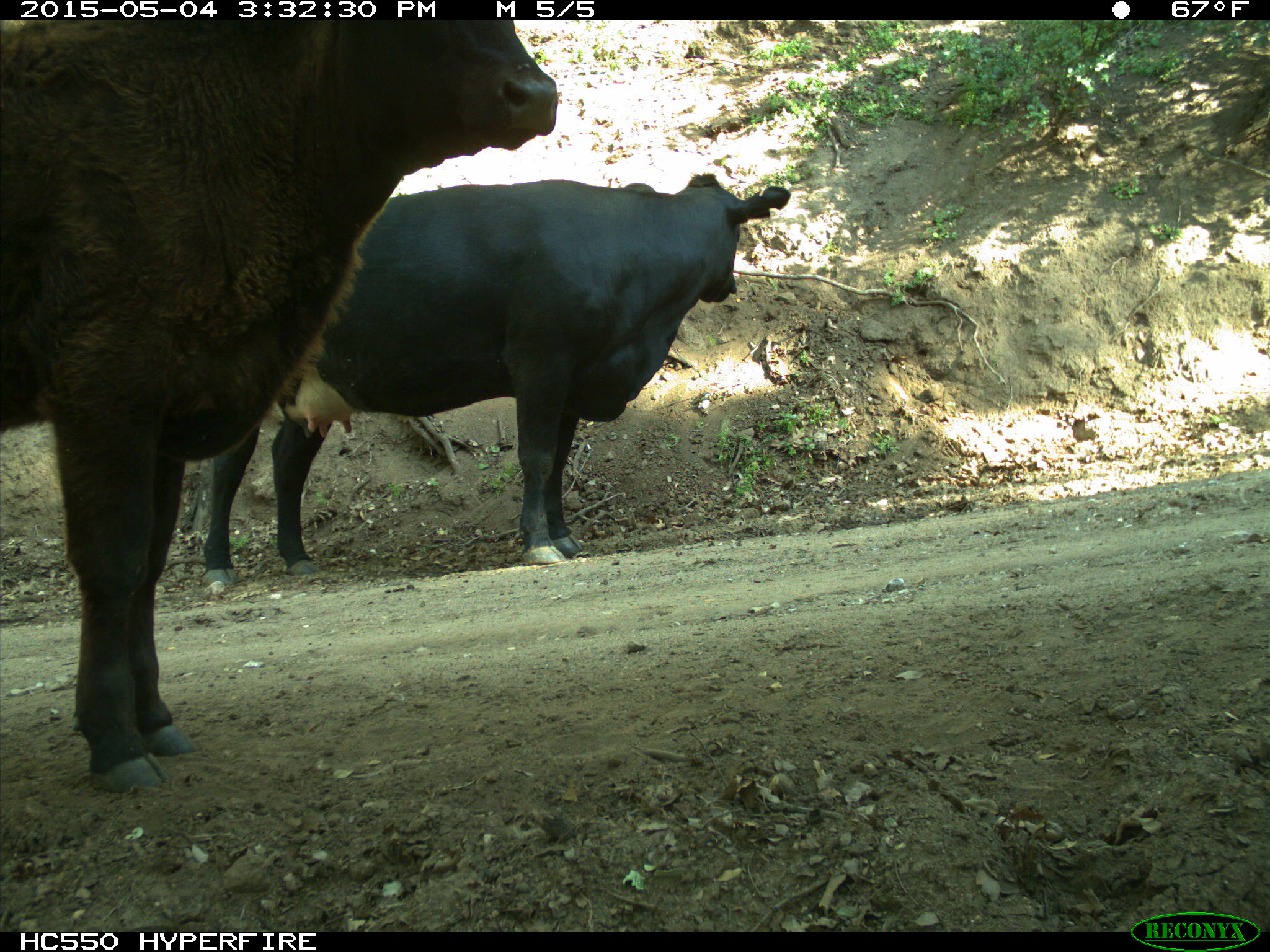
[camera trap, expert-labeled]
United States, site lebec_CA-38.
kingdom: Animalia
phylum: Chordata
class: Mammalia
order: Artiodactyla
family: Bovidae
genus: Bos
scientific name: Bos taurus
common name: domestic cow